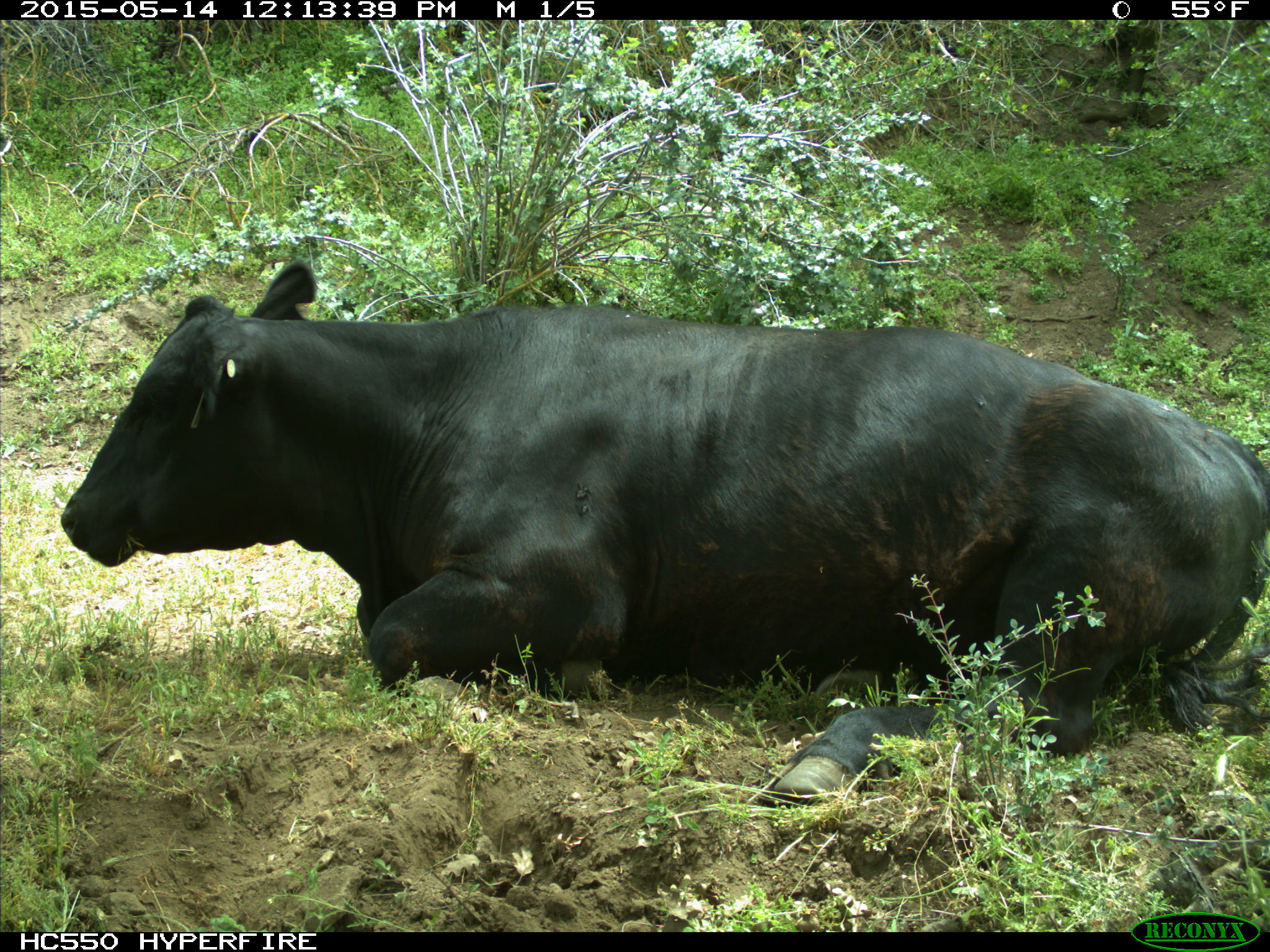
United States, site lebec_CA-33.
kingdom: Animalia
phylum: Chordata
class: Mammalia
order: Artiodactyla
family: Bovidae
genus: Bos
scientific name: Bos taurus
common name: domestic cow